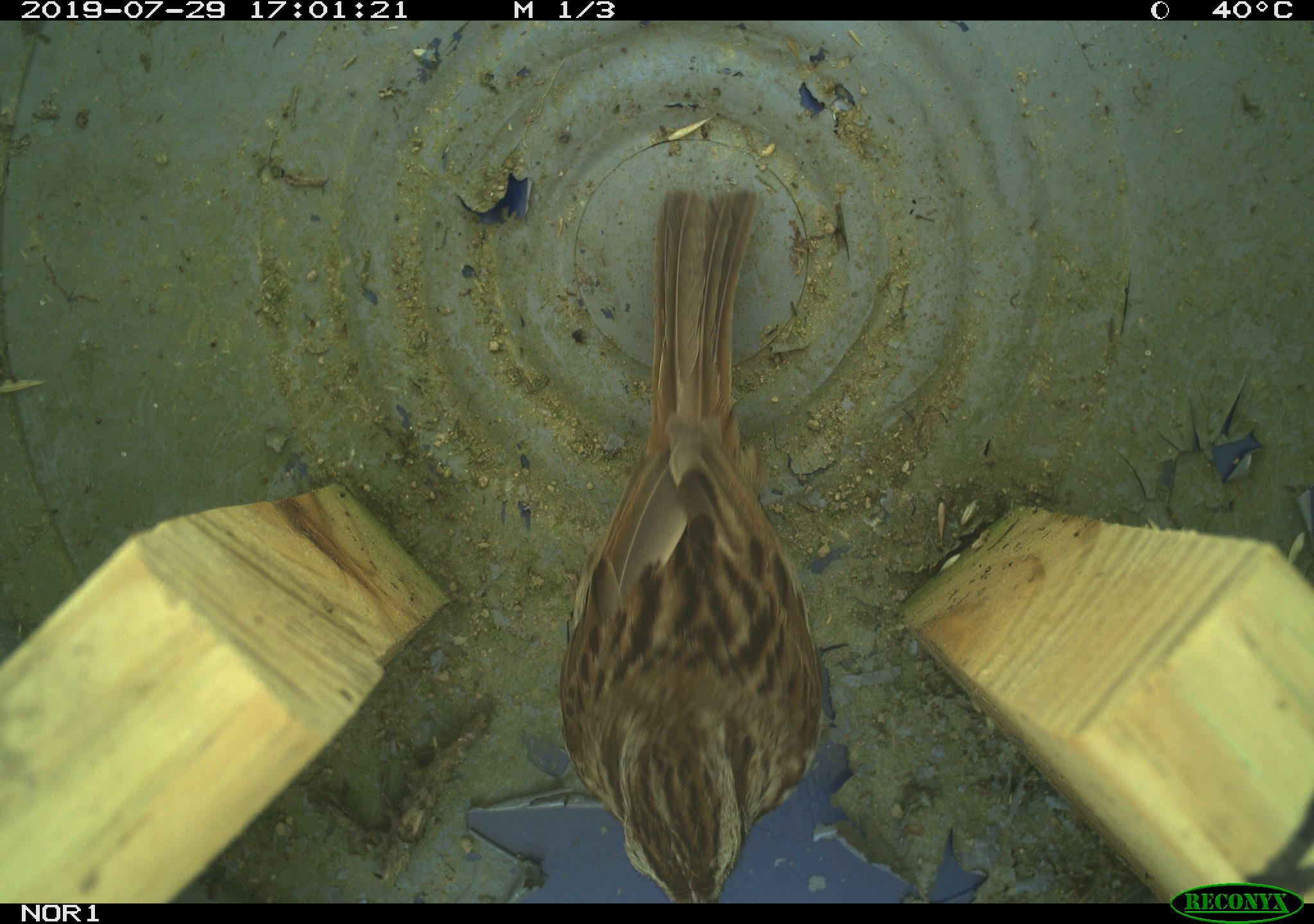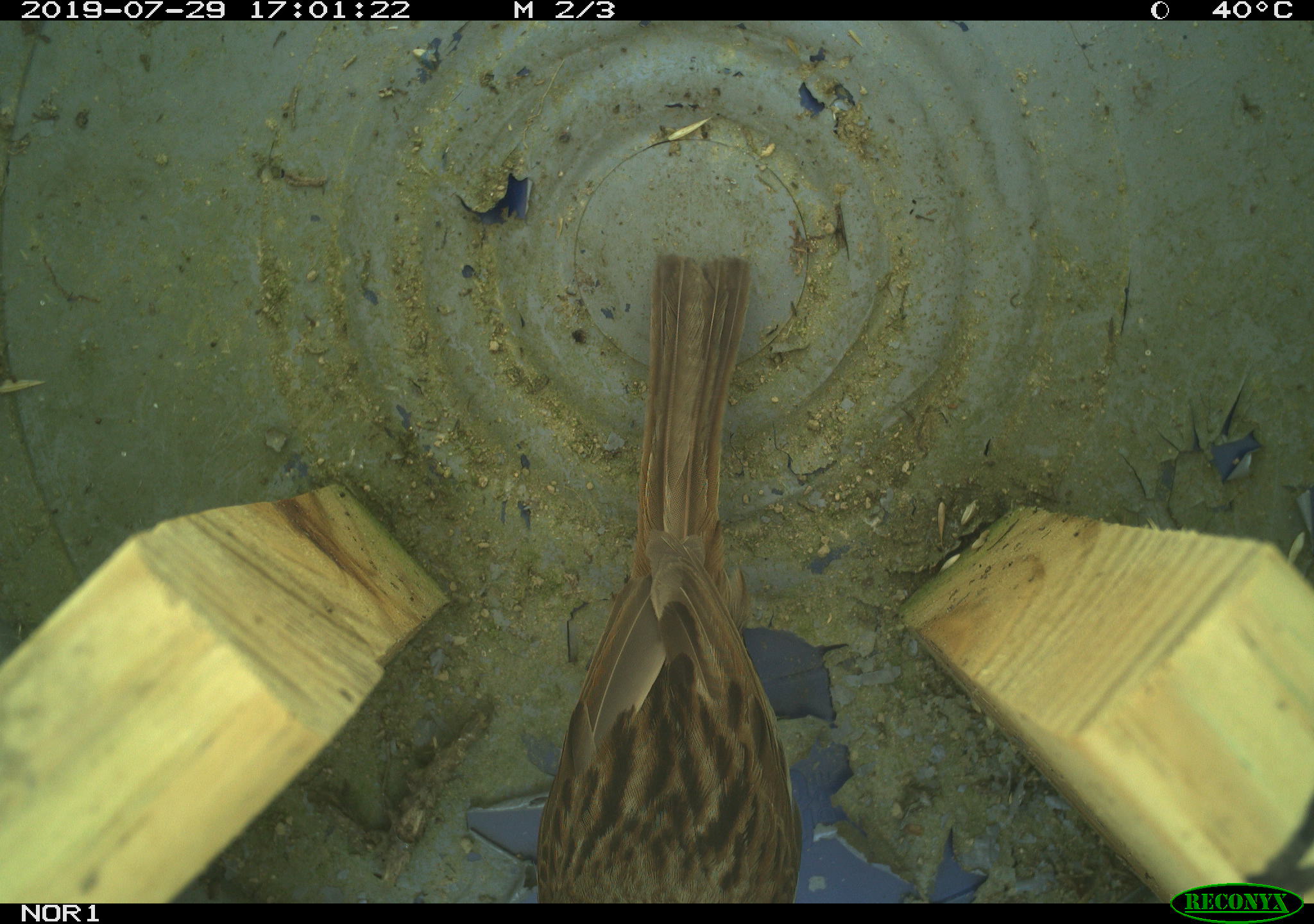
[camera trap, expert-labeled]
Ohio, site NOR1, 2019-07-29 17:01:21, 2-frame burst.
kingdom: Animalia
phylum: Chordata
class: Aves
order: Passeriformes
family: Passerellidae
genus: Melospiza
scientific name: Melospiza melodia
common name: song sparrow